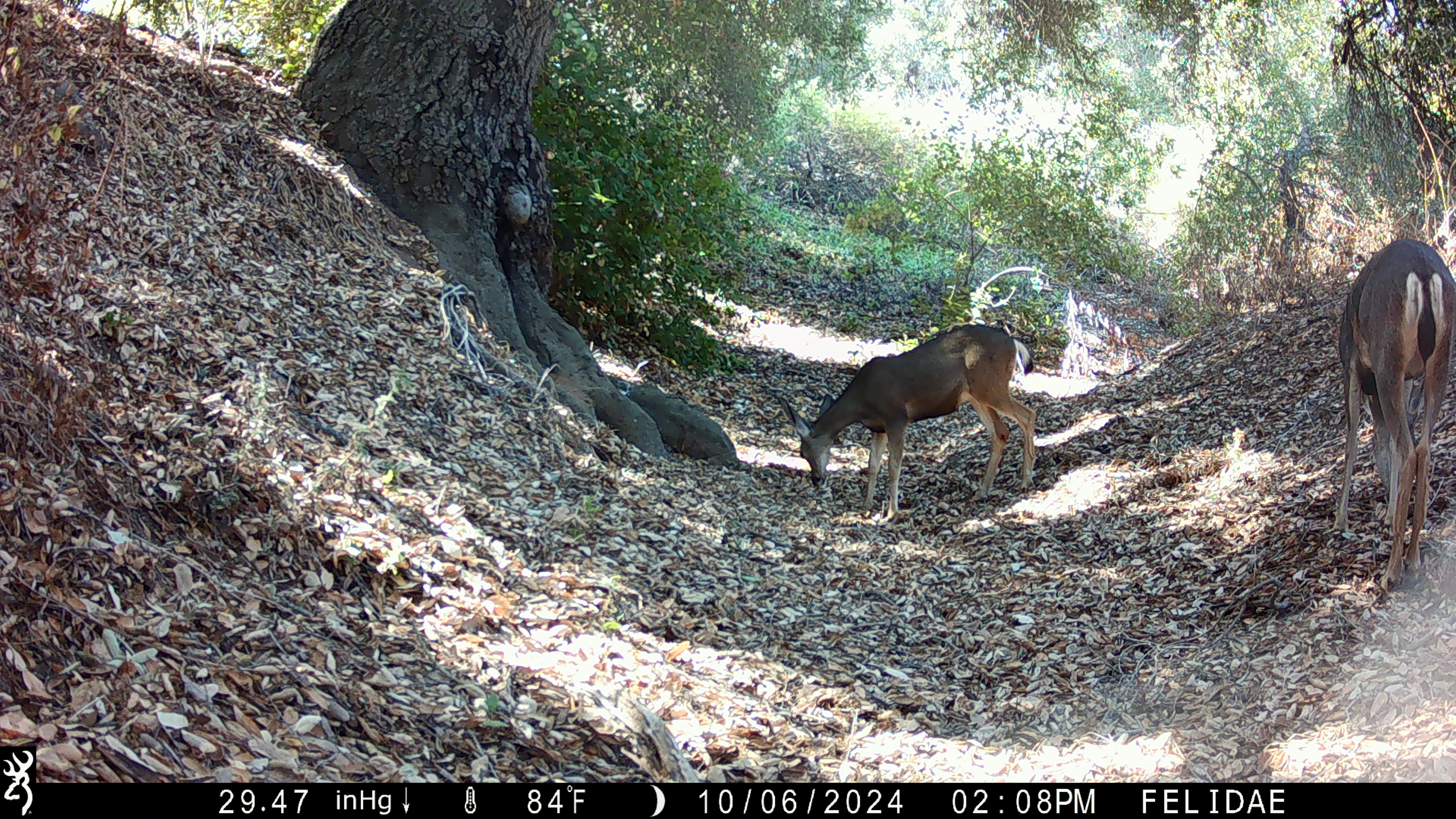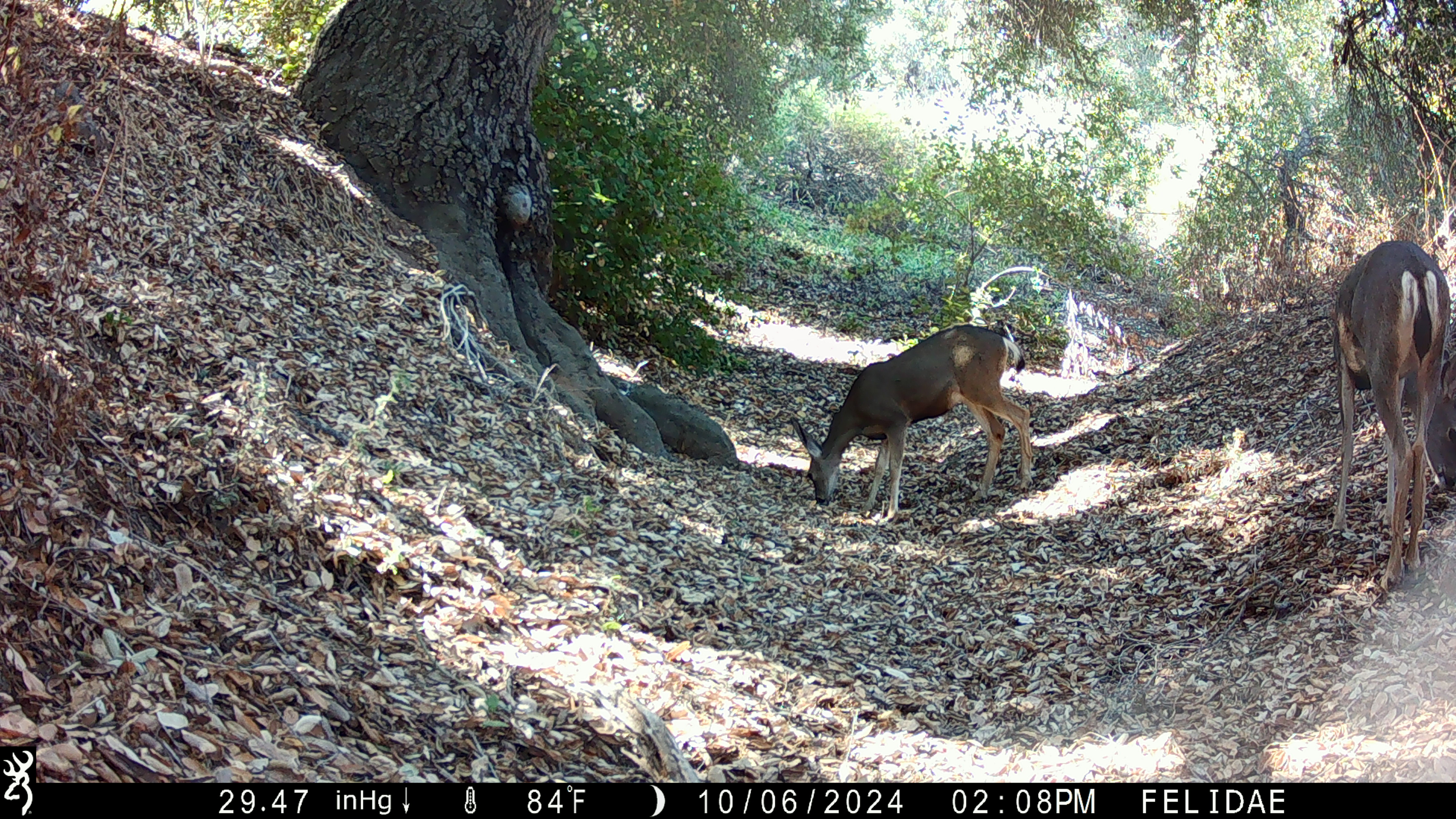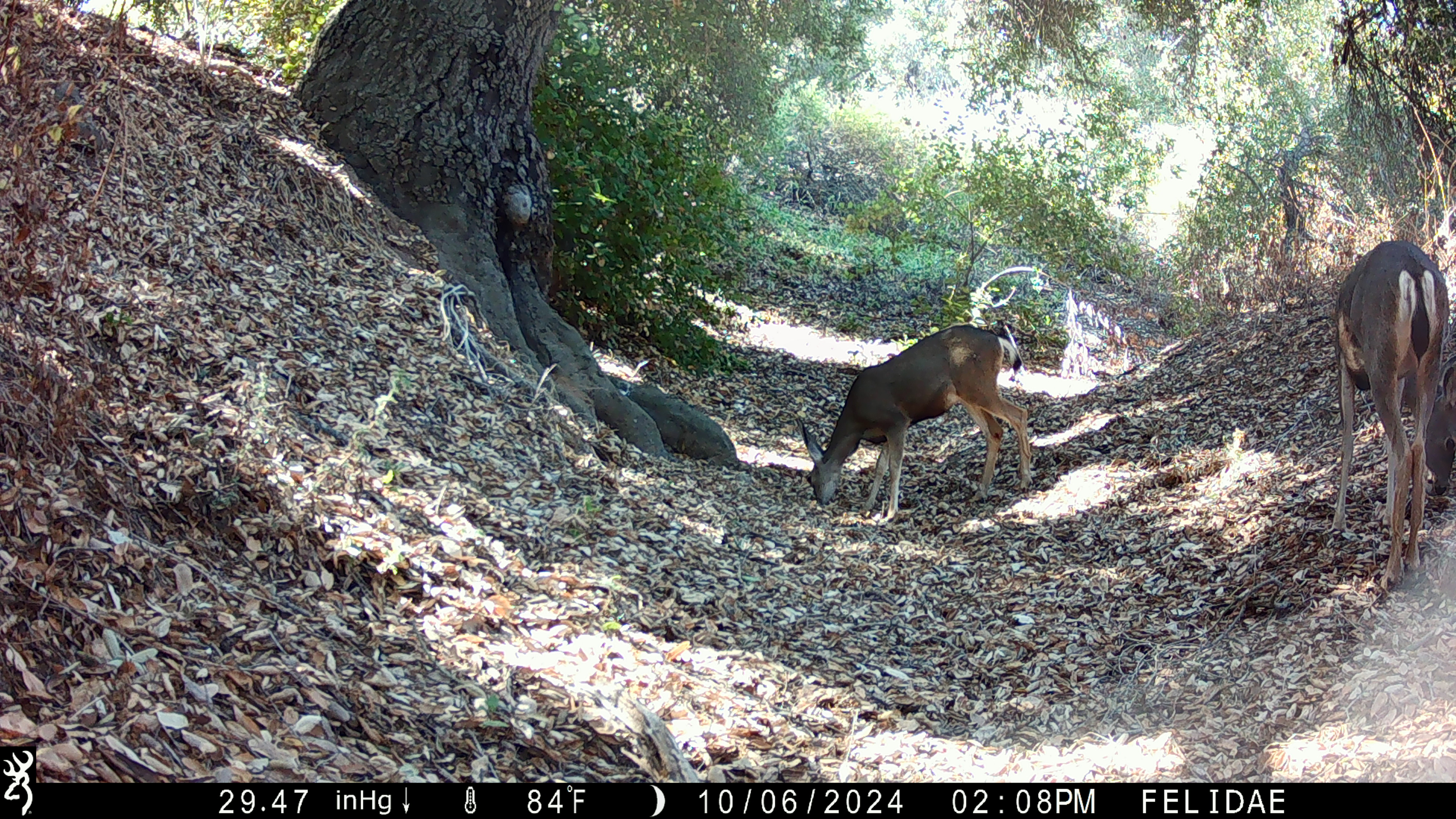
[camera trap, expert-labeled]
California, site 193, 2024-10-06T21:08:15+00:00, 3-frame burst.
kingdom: Animalia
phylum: Chordata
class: Mammalia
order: Artiodactyla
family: Cervidae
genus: Odocoileus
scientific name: Odocoileus hemionus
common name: mule deer